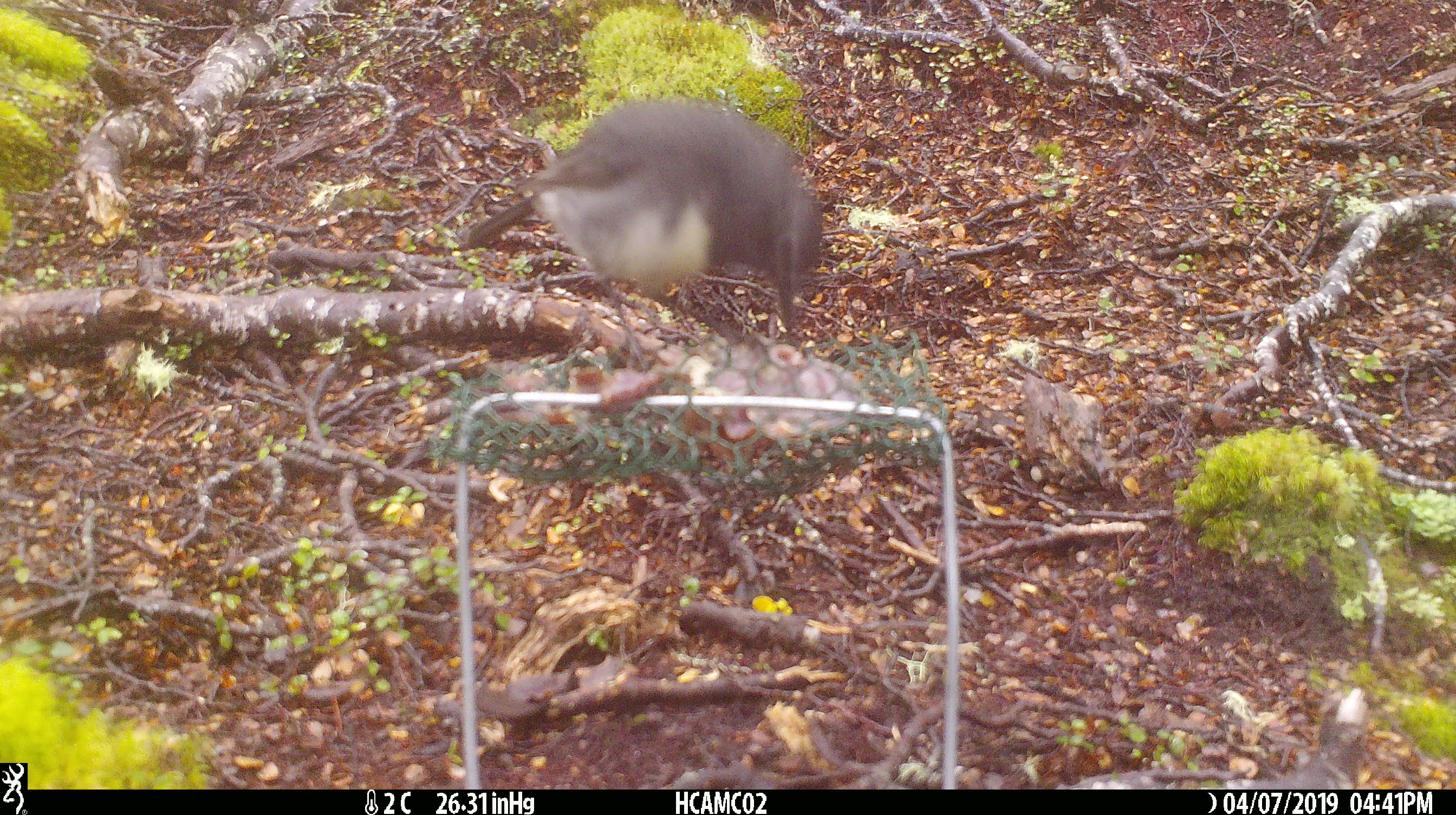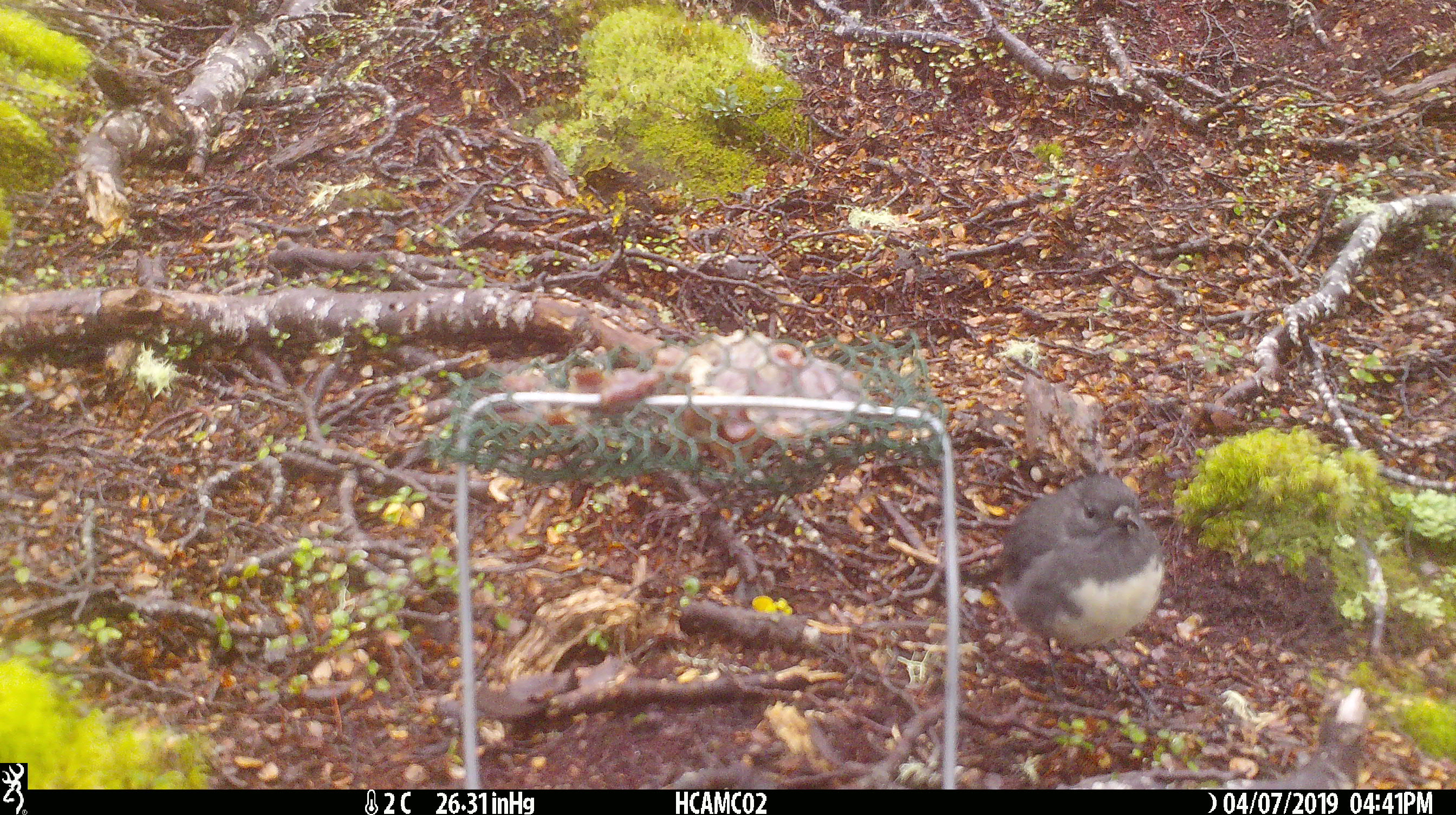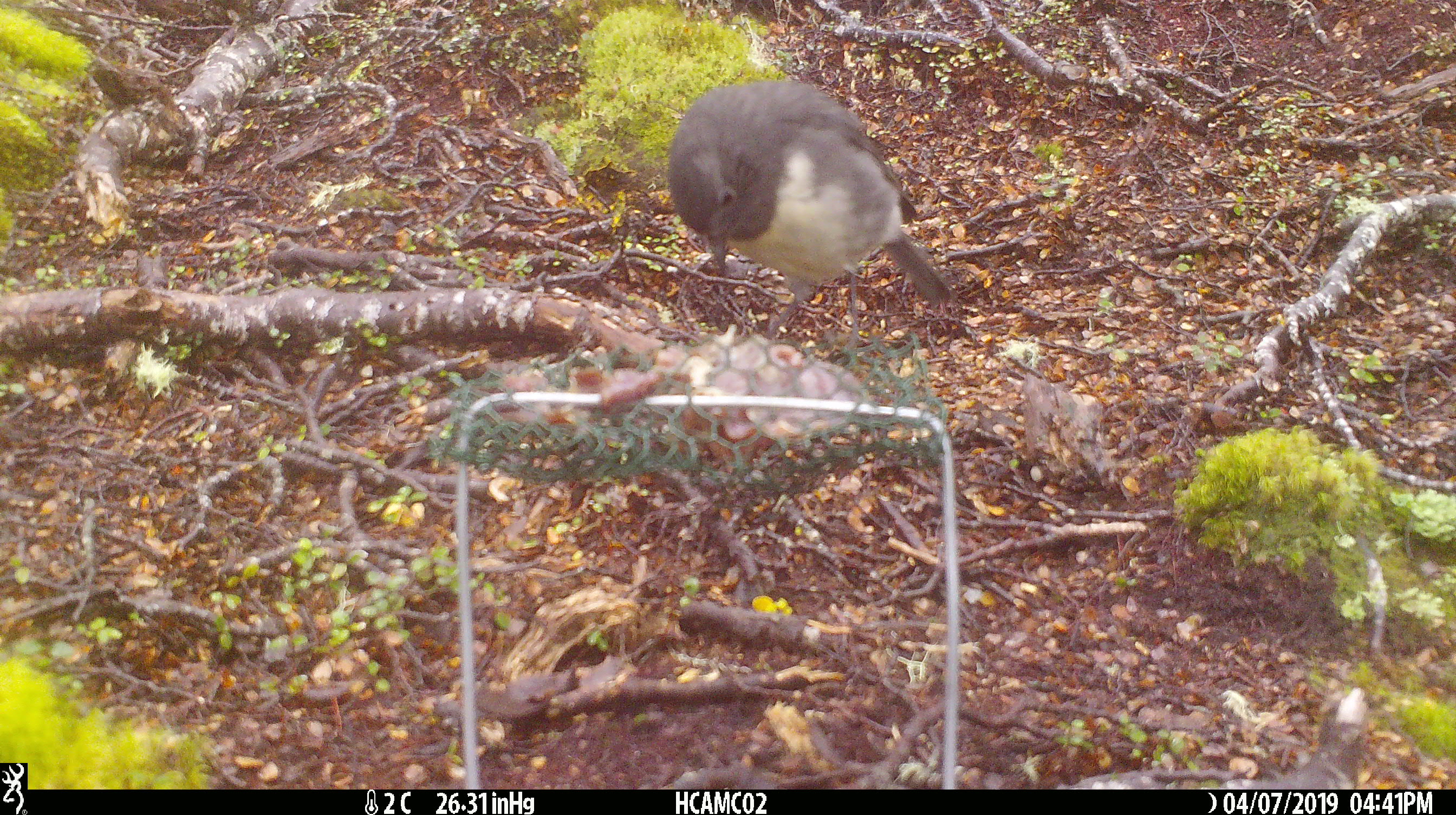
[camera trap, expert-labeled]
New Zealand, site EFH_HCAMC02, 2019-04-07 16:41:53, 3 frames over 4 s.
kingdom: Animalia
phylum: Chordata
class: Aves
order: Passeriformes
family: Petroicidae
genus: Petroica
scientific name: Petroica australis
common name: new zealand robin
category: robin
Robin (new zealand robin) (Petroica australis).